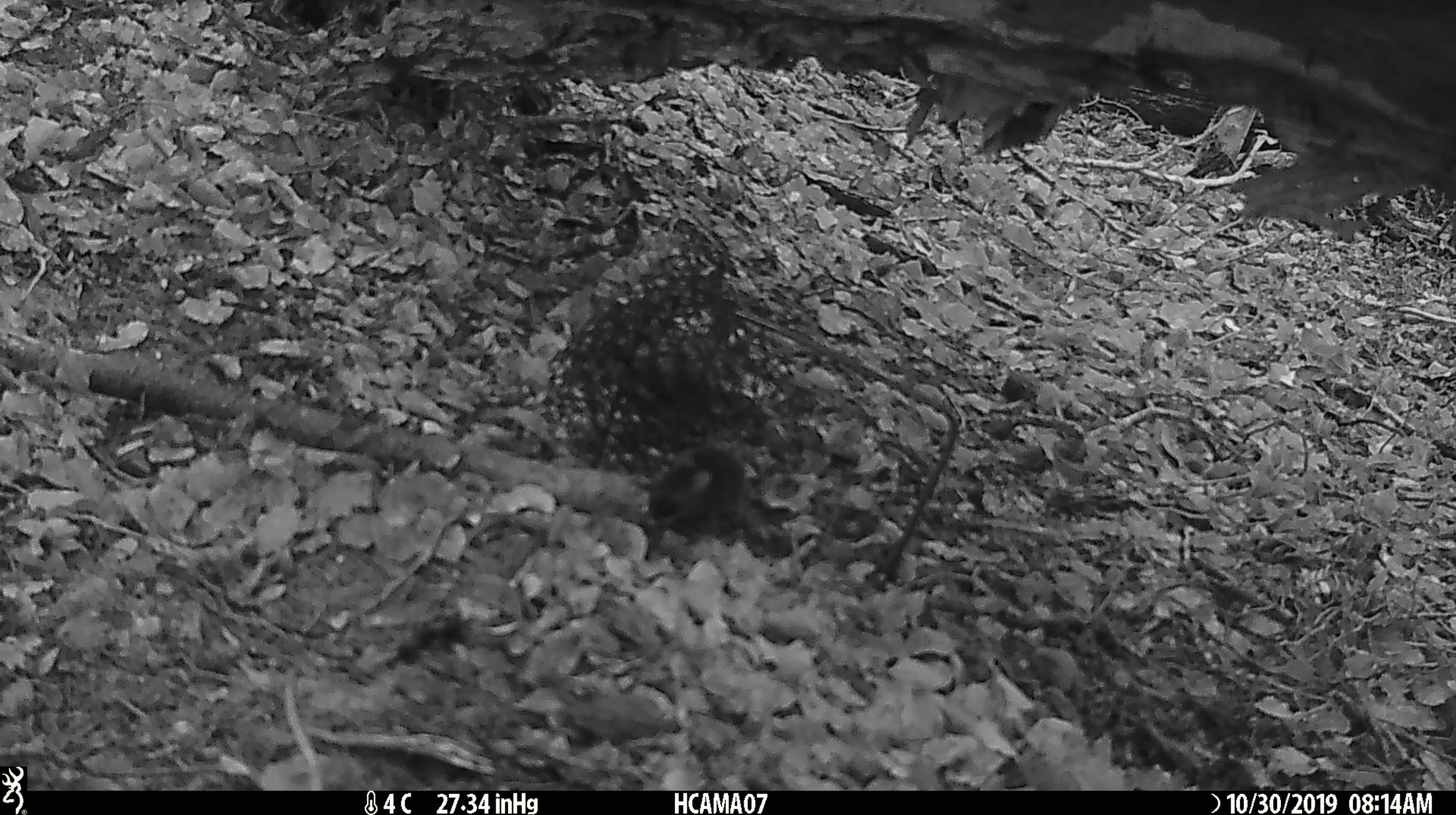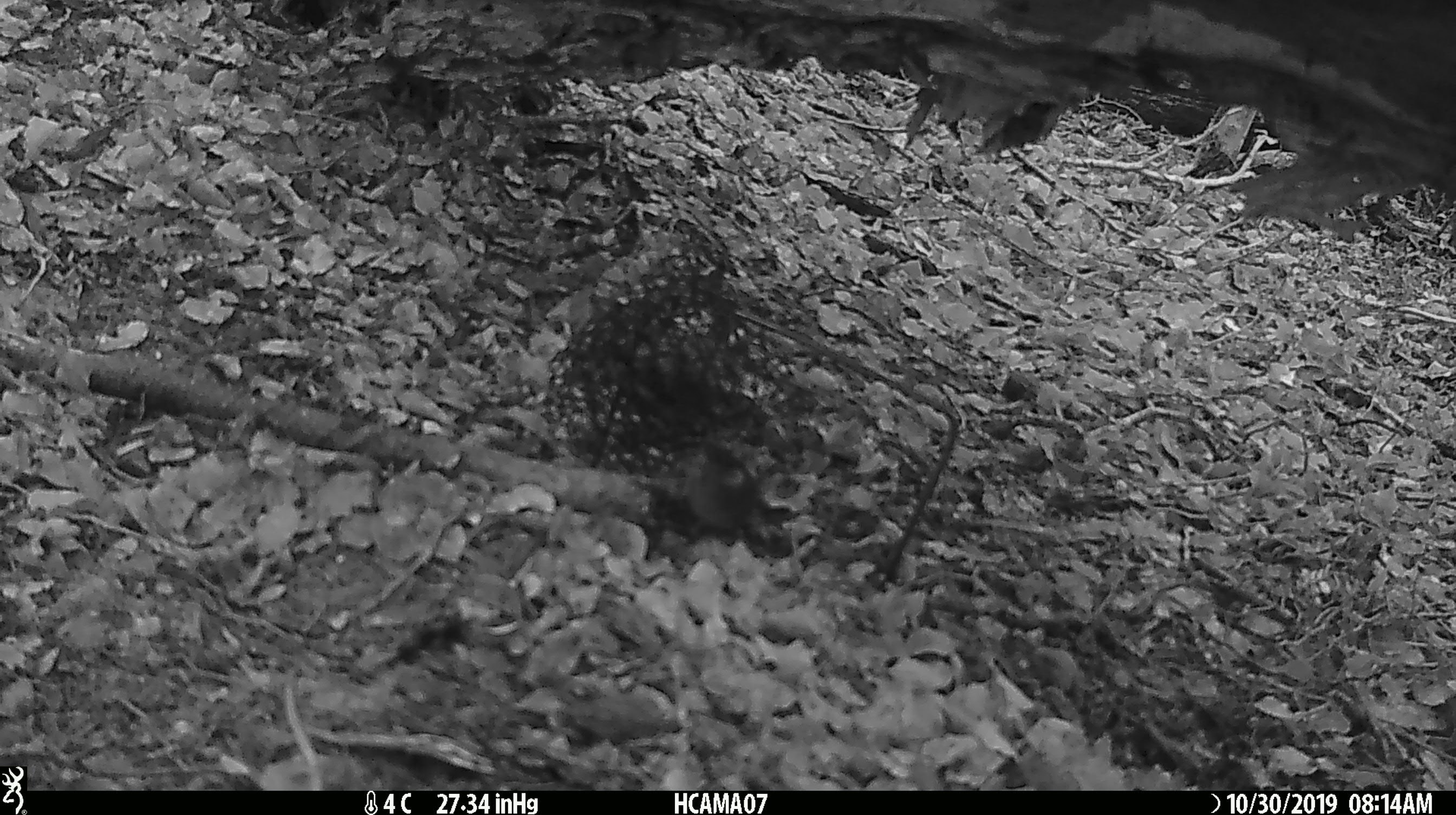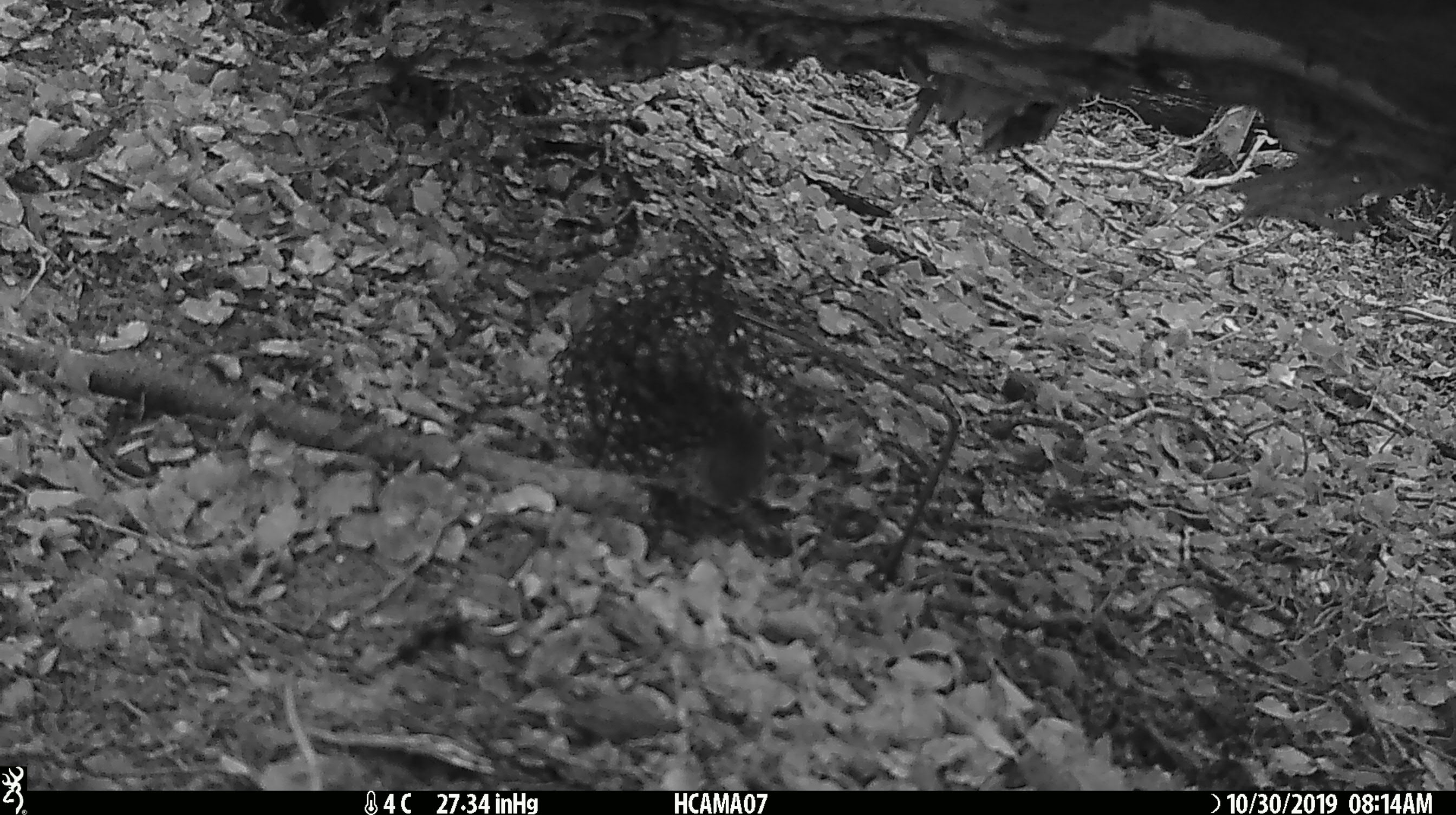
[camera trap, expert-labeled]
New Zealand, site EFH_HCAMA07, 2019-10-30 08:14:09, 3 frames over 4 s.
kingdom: Animalia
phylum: Chordata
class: Mammalia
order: Rodentia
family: Muridae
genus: Mus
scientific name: Mus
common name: mouse